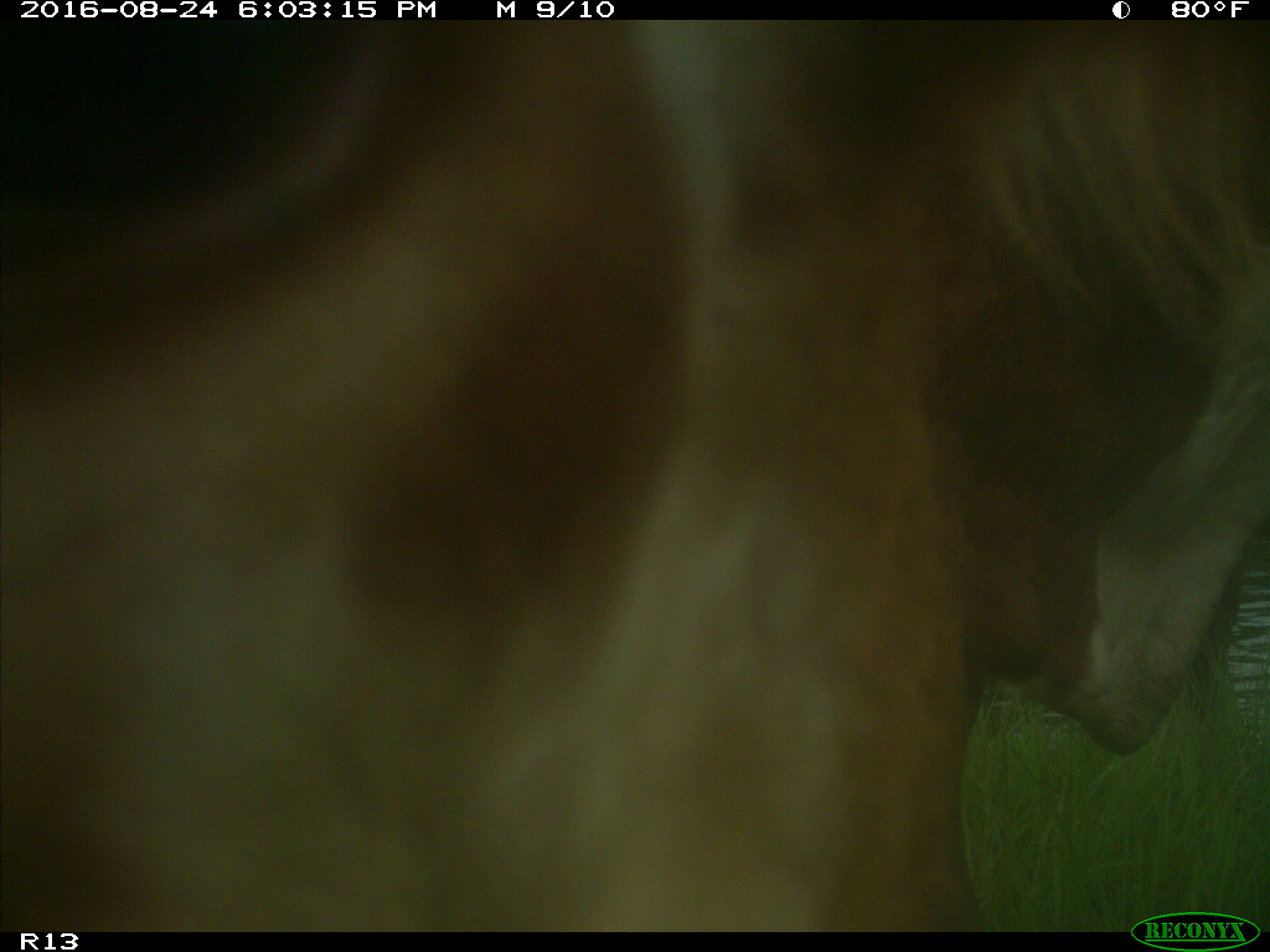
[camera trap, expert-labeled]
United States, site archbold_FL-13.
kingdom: Animalia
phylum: Chordata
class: Mammalia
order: Artiodactyla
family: Bovidae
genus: Bos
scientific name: Bos taurus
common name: domestic cow